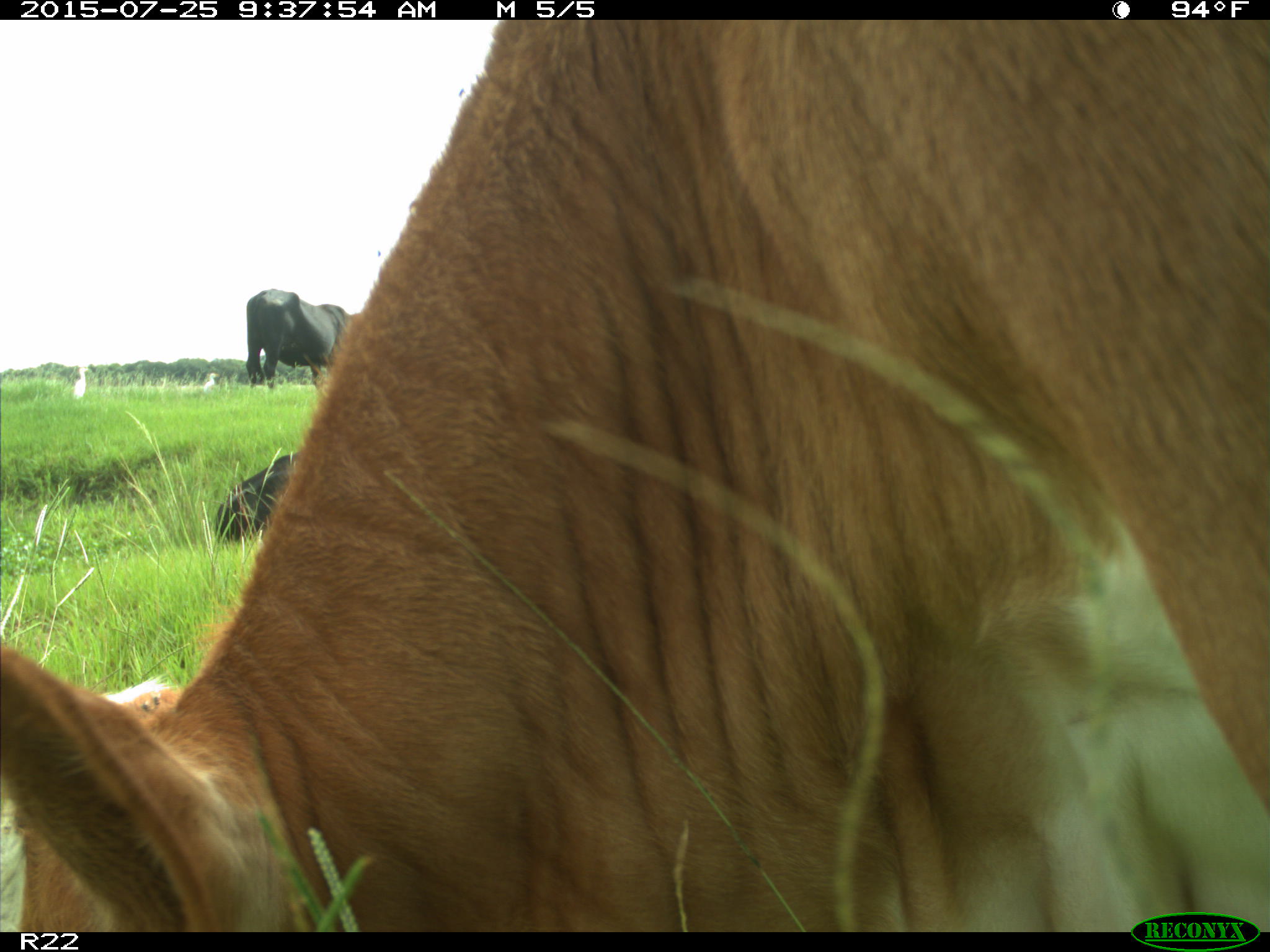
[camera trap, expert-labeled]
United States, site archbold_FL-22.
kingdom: Animalia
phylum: Chordata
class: Mammalia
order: Artiodactyla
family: Bovidae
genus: Bos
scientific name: Bos taurus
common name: domestic cow